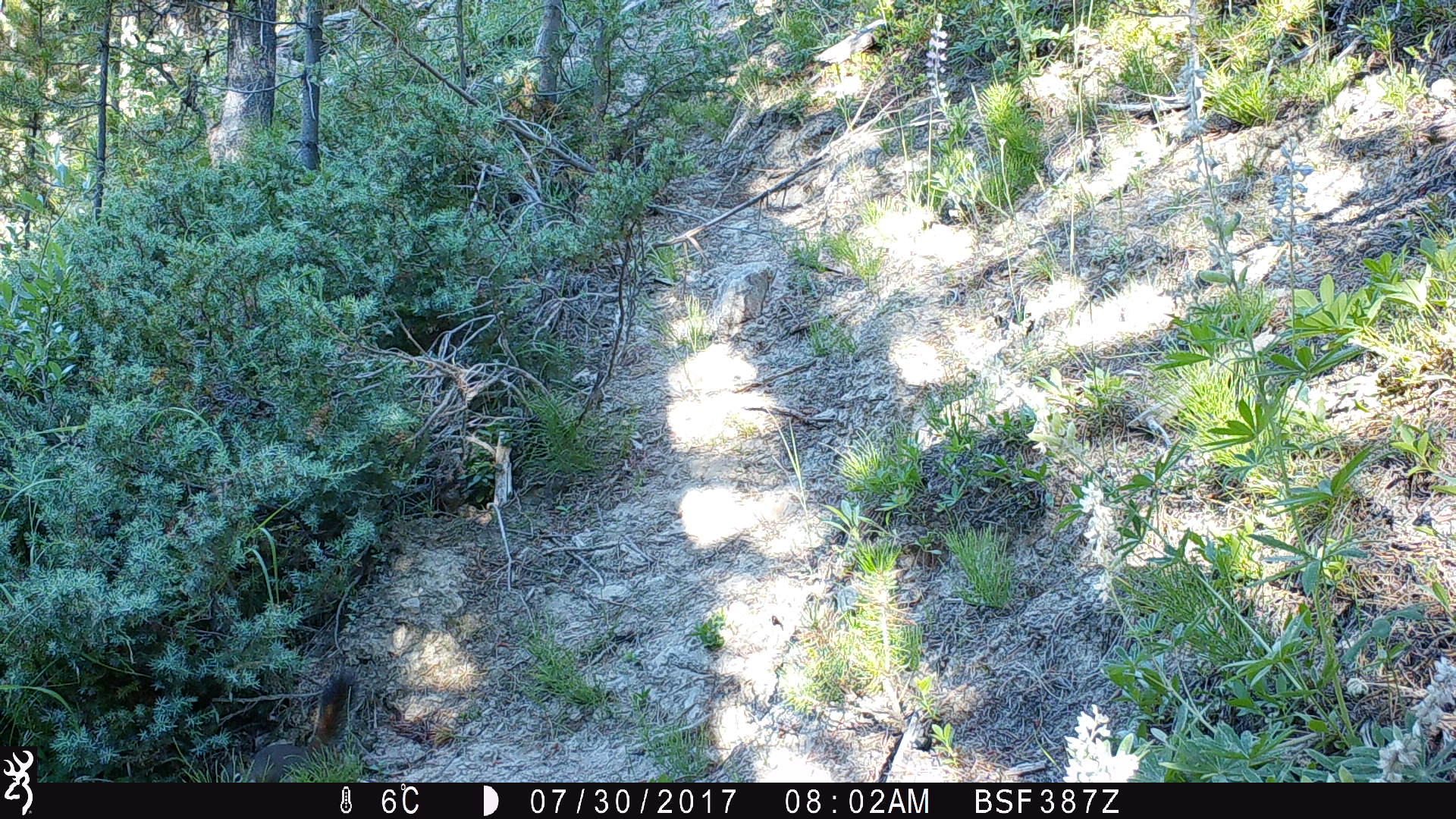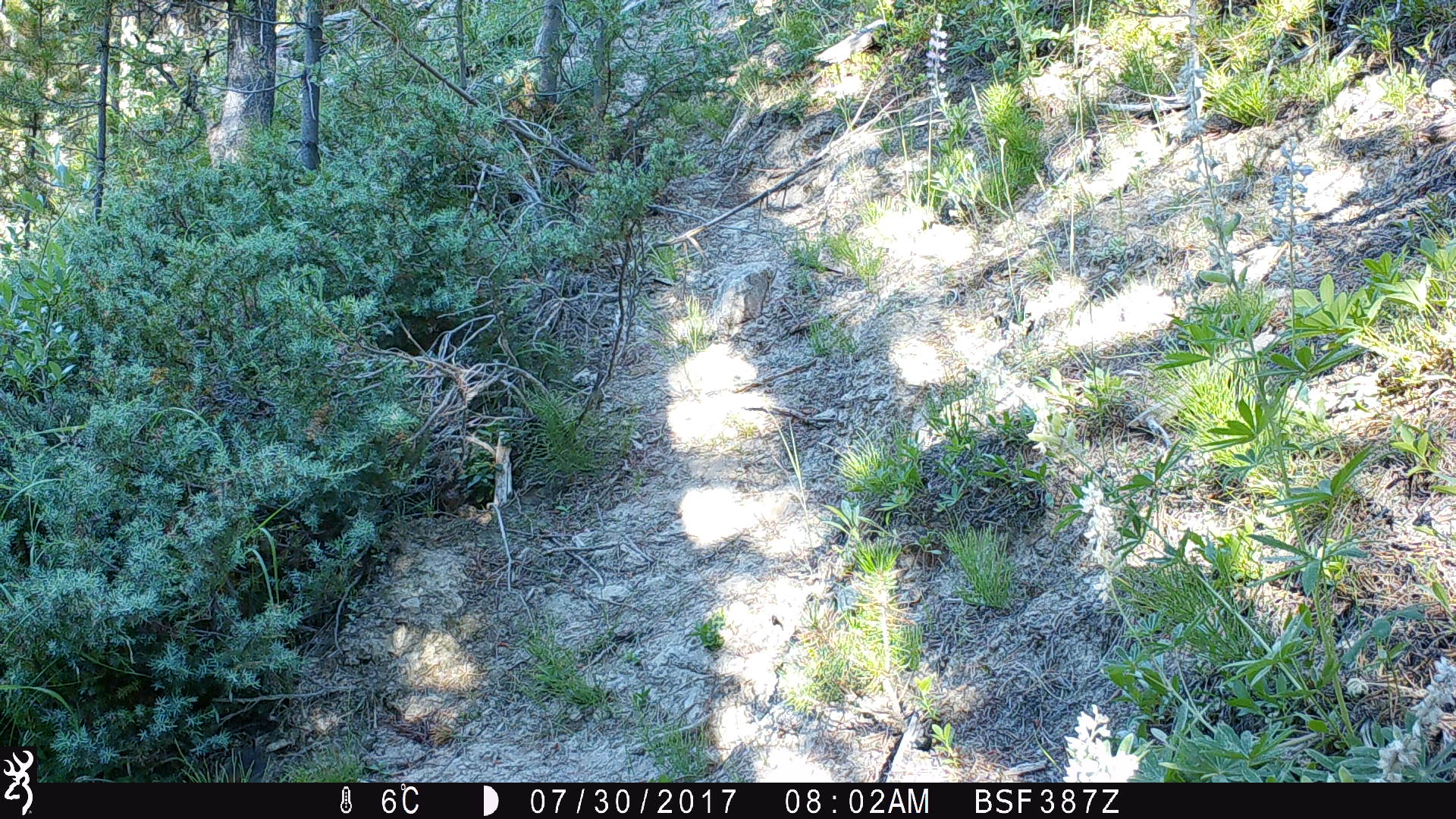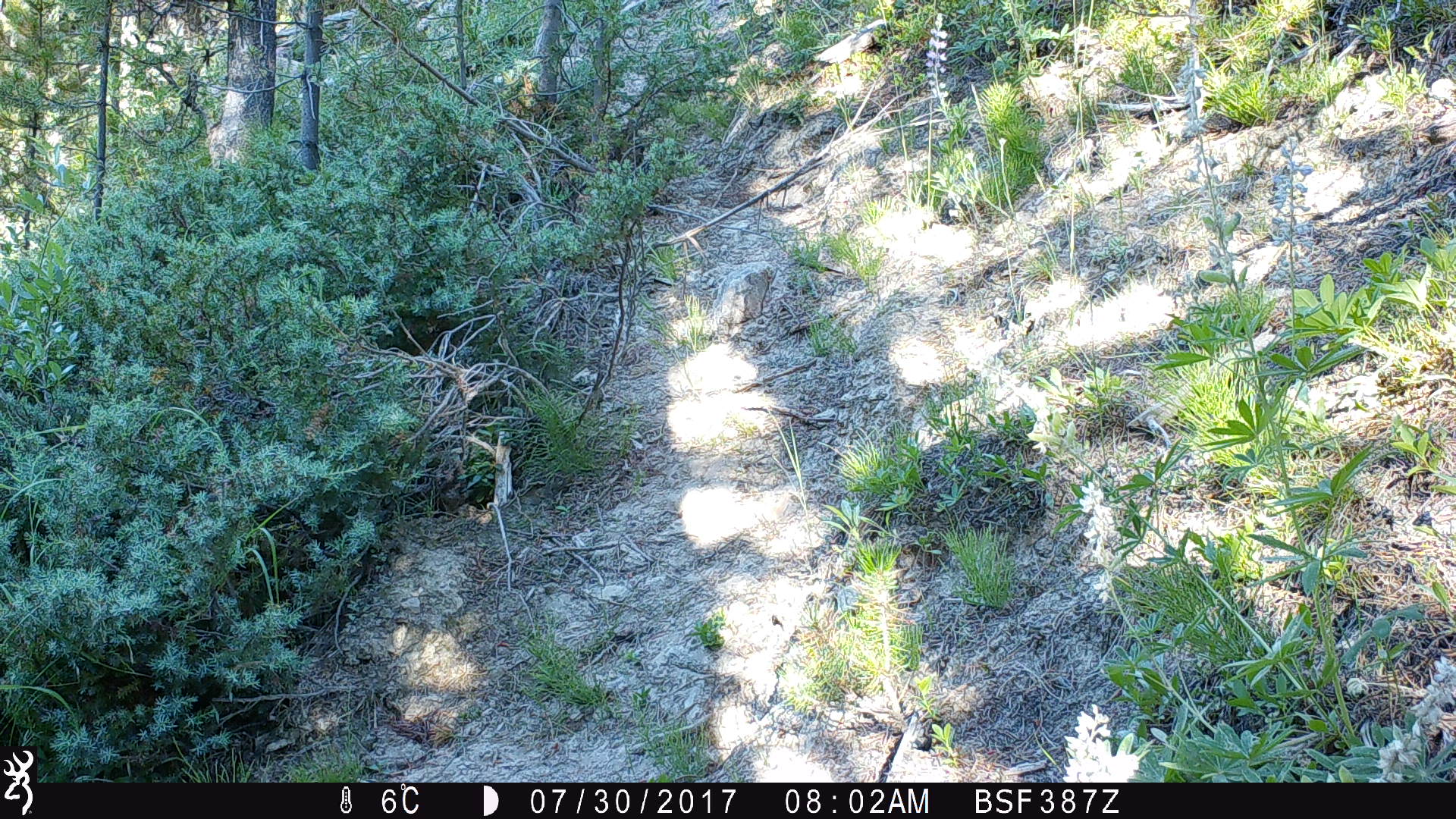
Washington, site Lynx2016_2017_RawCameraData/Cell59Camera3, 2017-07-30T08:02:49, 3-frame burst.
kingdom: Animalia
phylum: Chordata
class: Mammalia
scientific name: Mammalia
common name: small mammal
Small mammal (Mammalia). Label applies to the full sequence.